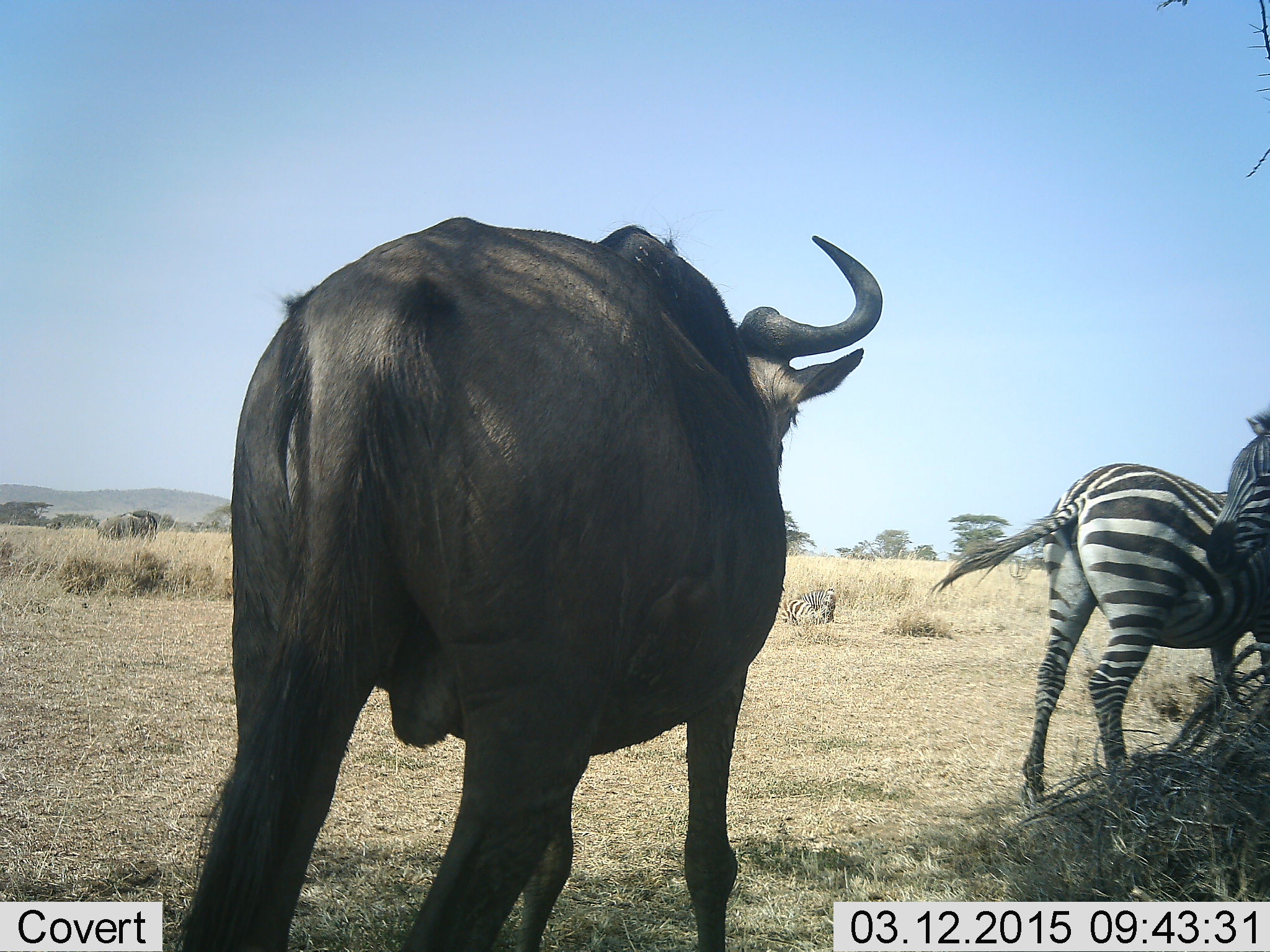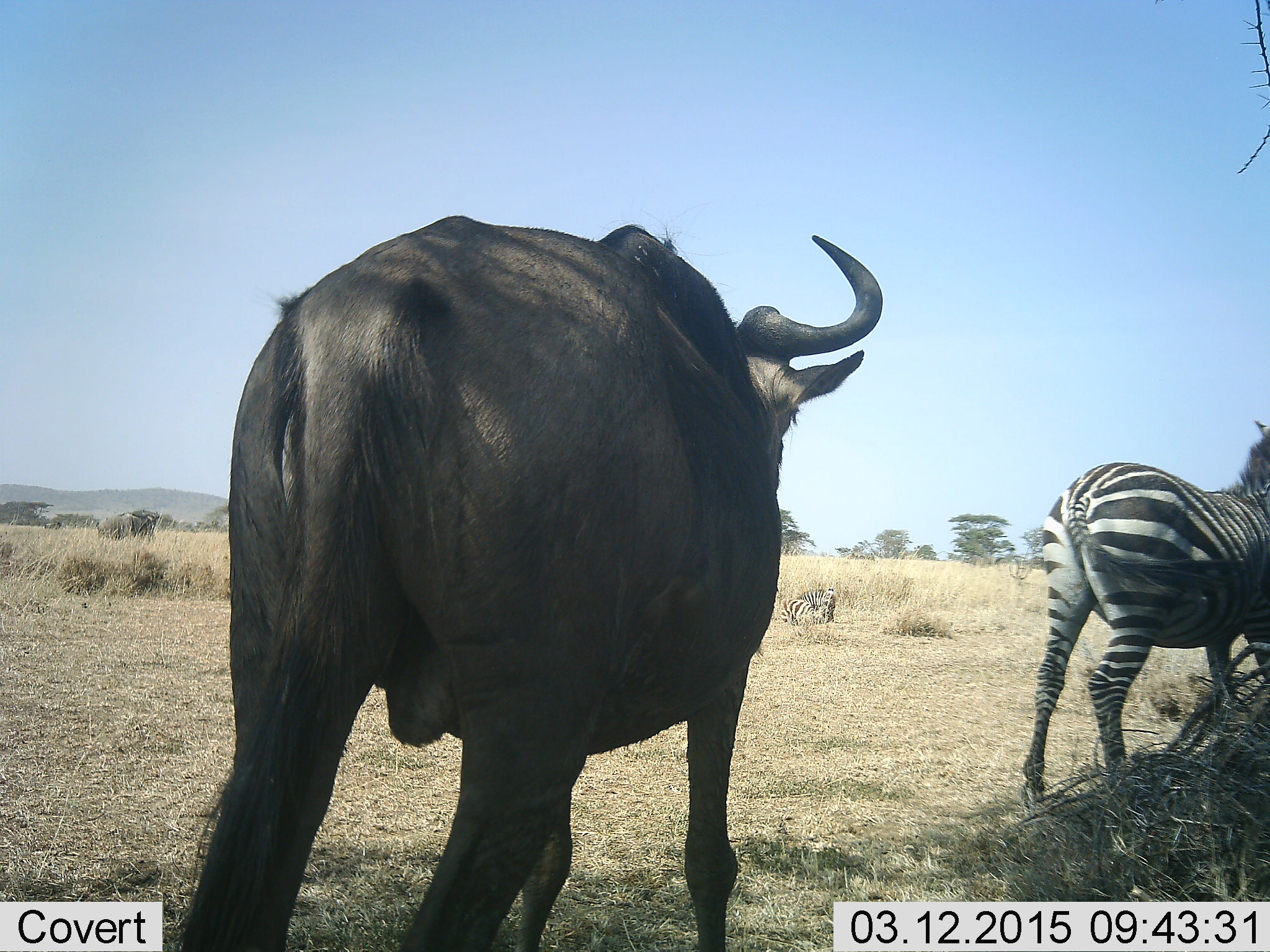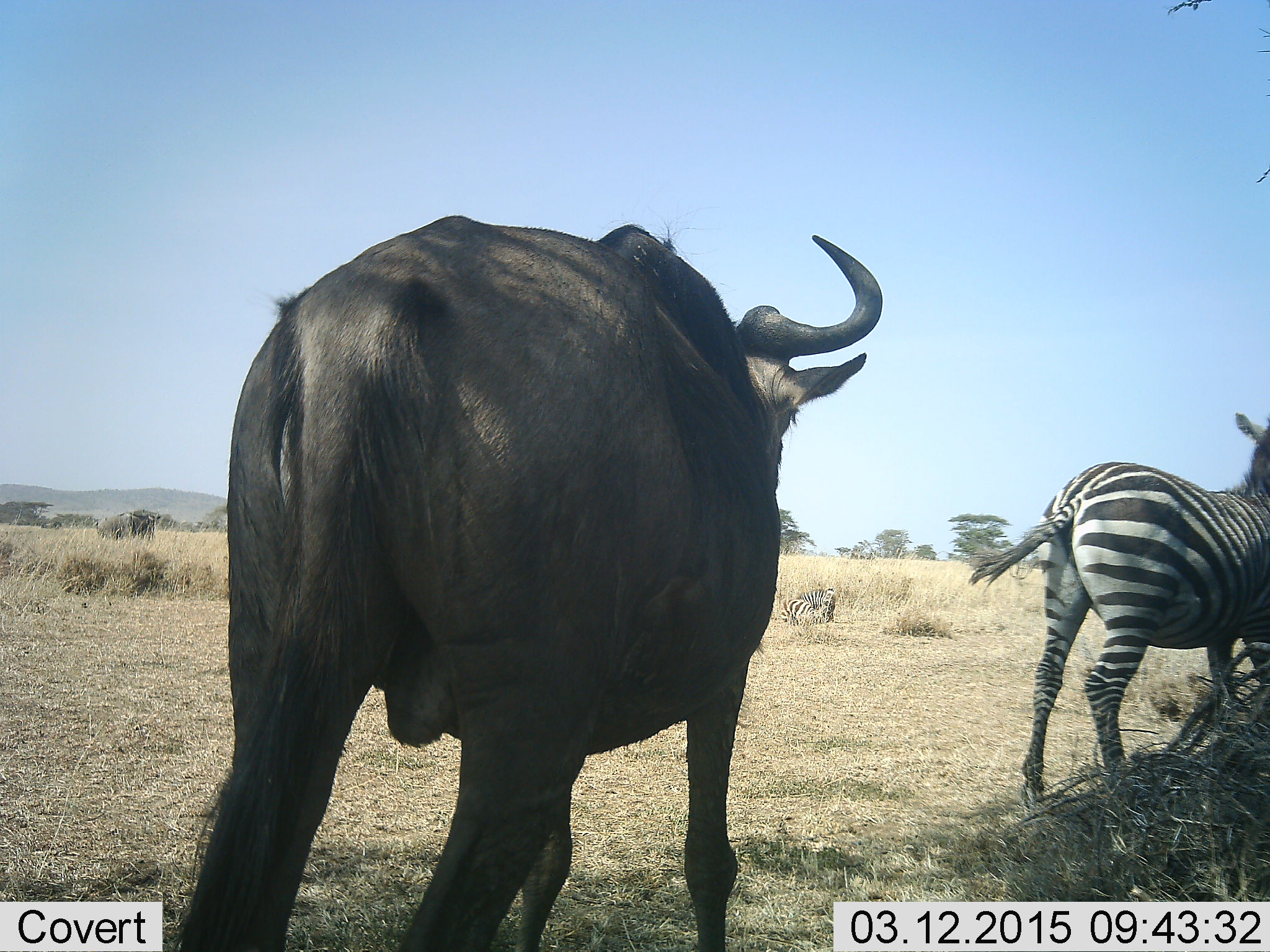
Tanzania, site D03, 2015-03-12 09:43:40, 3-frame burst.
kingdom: Animalia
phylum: Chordata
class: Mammalia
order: Artiodactyla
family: Bovidae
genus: Connochaetes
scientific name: Connochaetes taurinus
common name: blue wildebeest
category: wildebeest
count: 1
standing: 80%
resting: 0%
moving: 30%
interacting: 0%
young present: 0%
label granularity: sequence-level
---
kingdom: Animalia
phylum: Chordata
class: Mammalia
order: Perissodactyla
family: Equidae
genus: Equus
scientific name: Equus quagga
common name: plains zebra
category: zebra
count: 1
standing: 92%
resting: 33%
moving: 8%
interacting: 0%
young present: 0%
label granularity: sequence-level